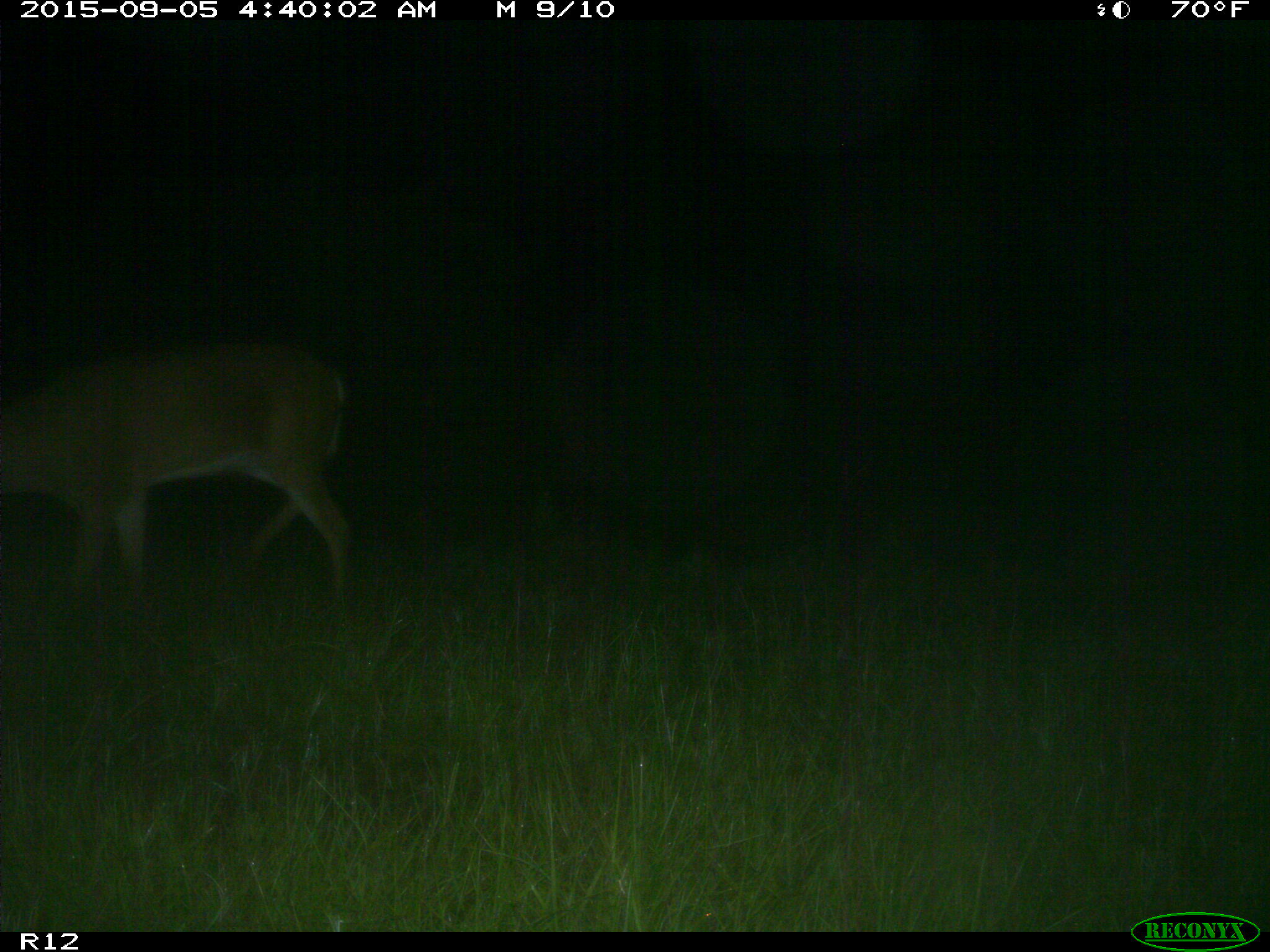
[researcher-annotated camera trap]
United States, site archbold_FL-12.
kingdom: Animalia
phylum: Chordata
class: Mammalia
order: Artiodactyla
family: Cervidae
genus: Odocoileus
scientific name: Odocoileus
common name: deer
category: unidentified deer